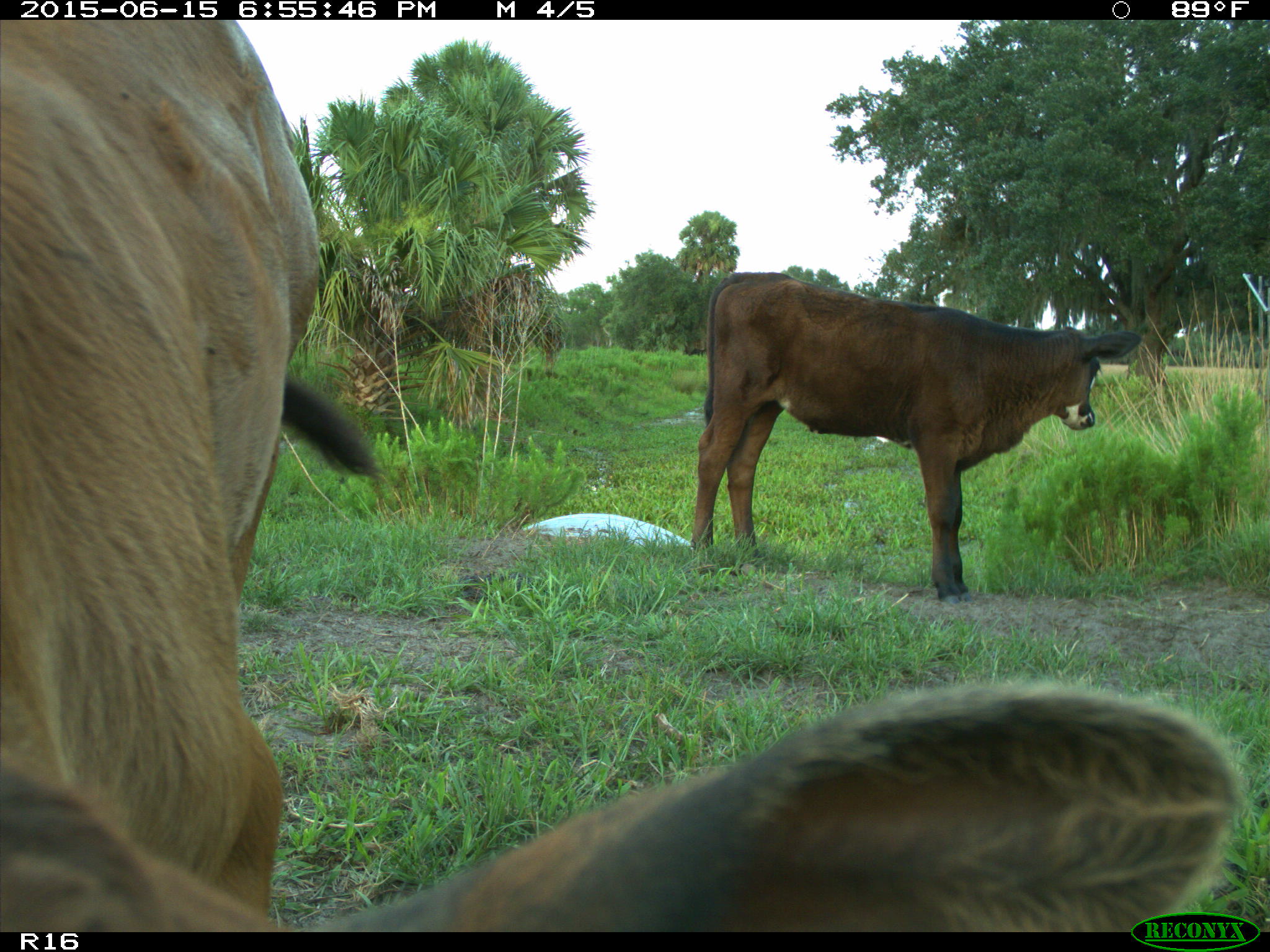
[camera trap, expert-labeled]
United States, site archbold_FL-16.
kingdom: Animalia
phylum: Chordata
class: Mammalia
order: Artiodactyla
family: Bovidae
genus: Bos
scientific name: Bos taurus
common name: domestic cow